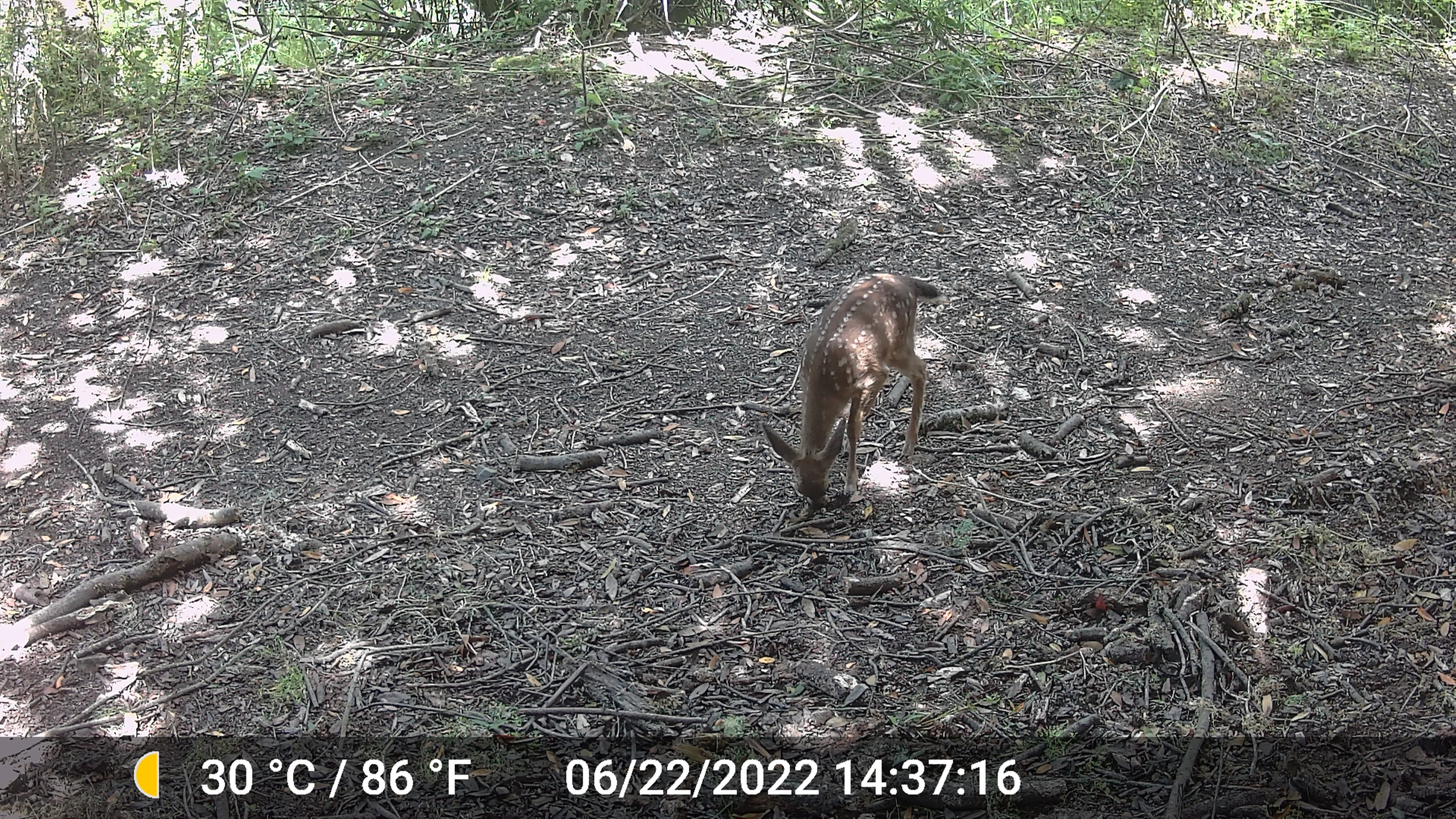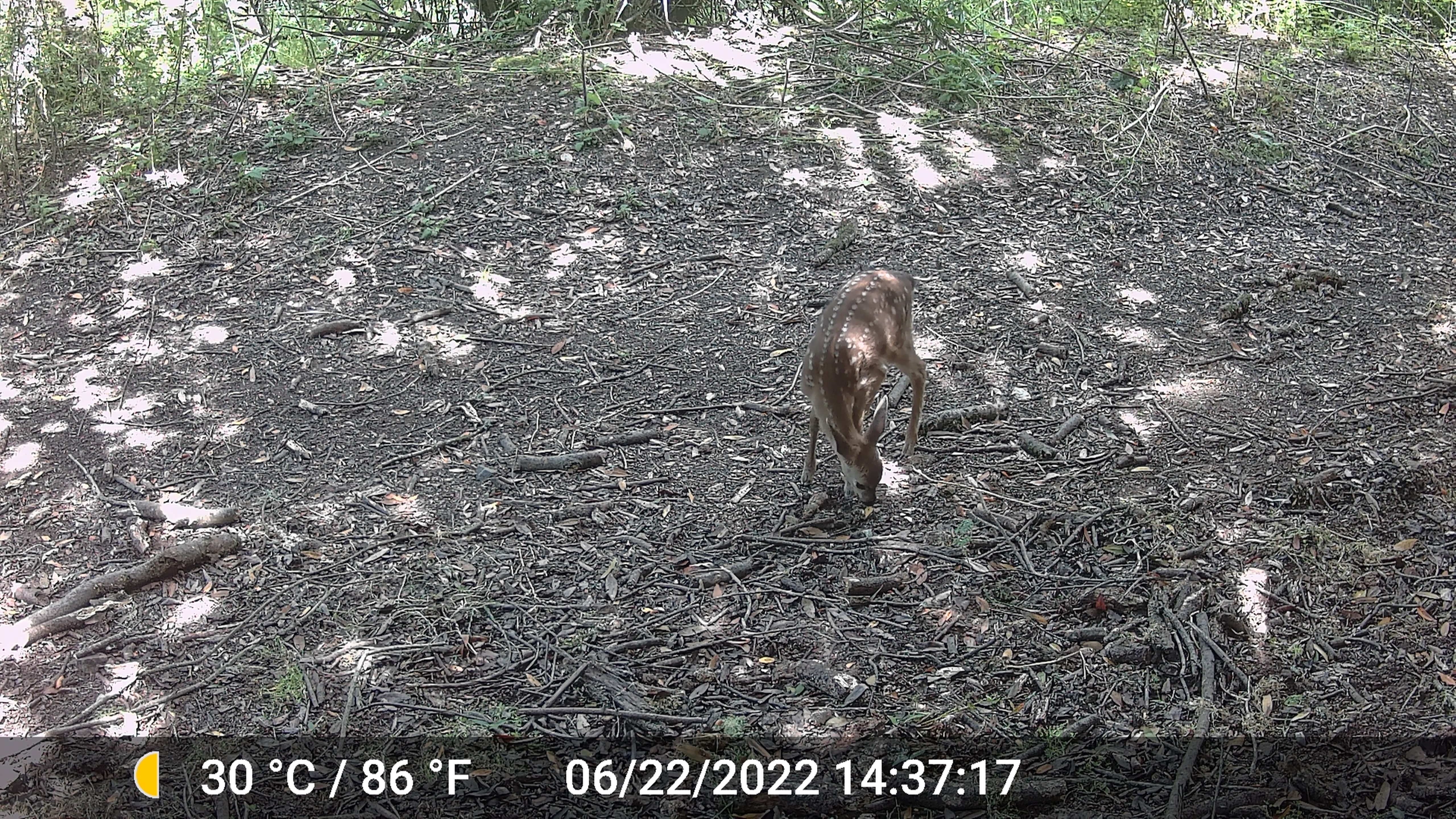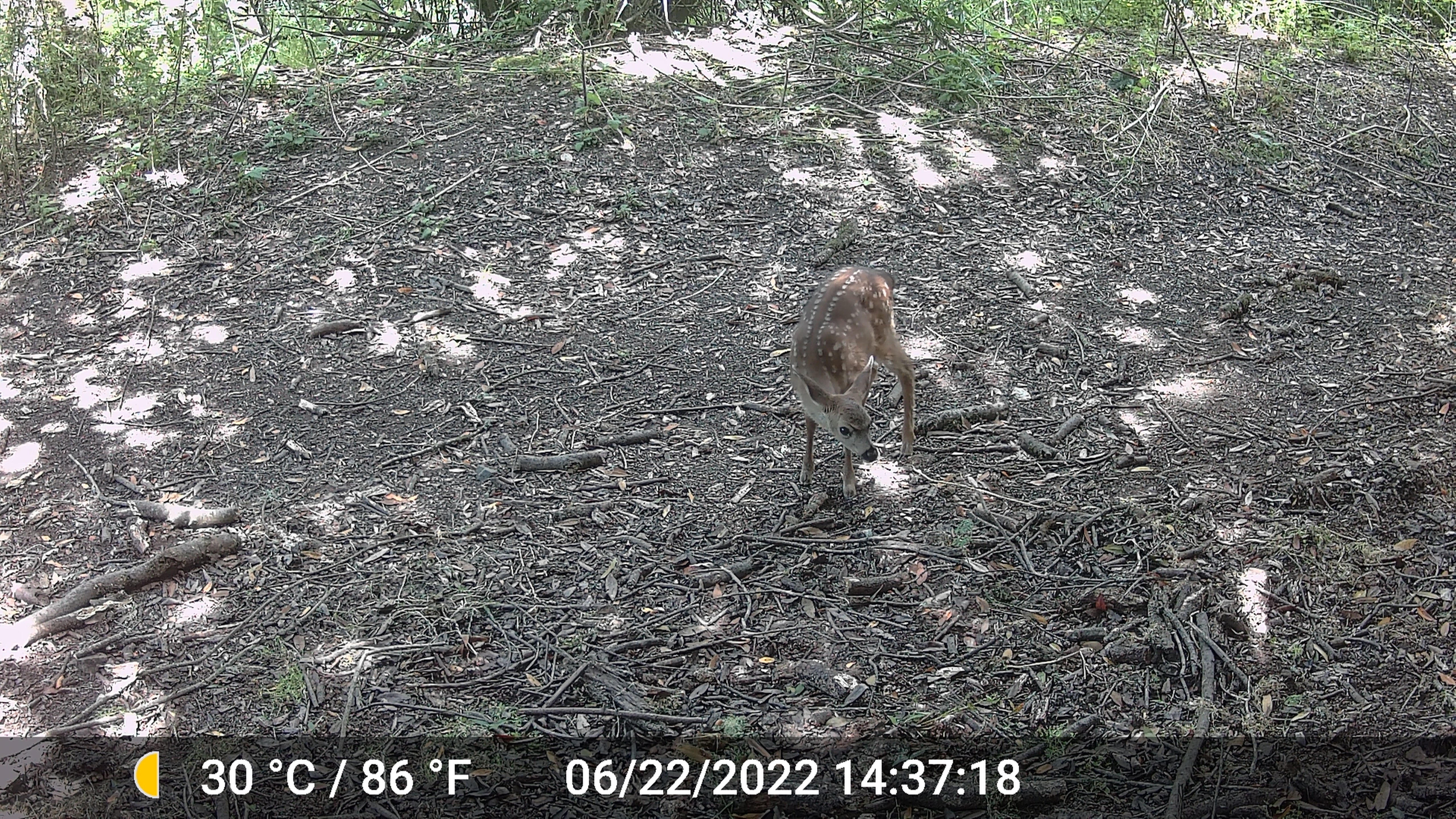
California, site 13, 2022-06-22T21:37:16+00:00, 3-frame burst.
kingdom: Animalia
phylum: Chordata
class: Mammalia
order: Artiodactyla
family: Cervidae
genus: Odocoileus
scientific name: Odocoileus hemionus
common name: mule deer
Mule deer (Odocoileus hemionus).